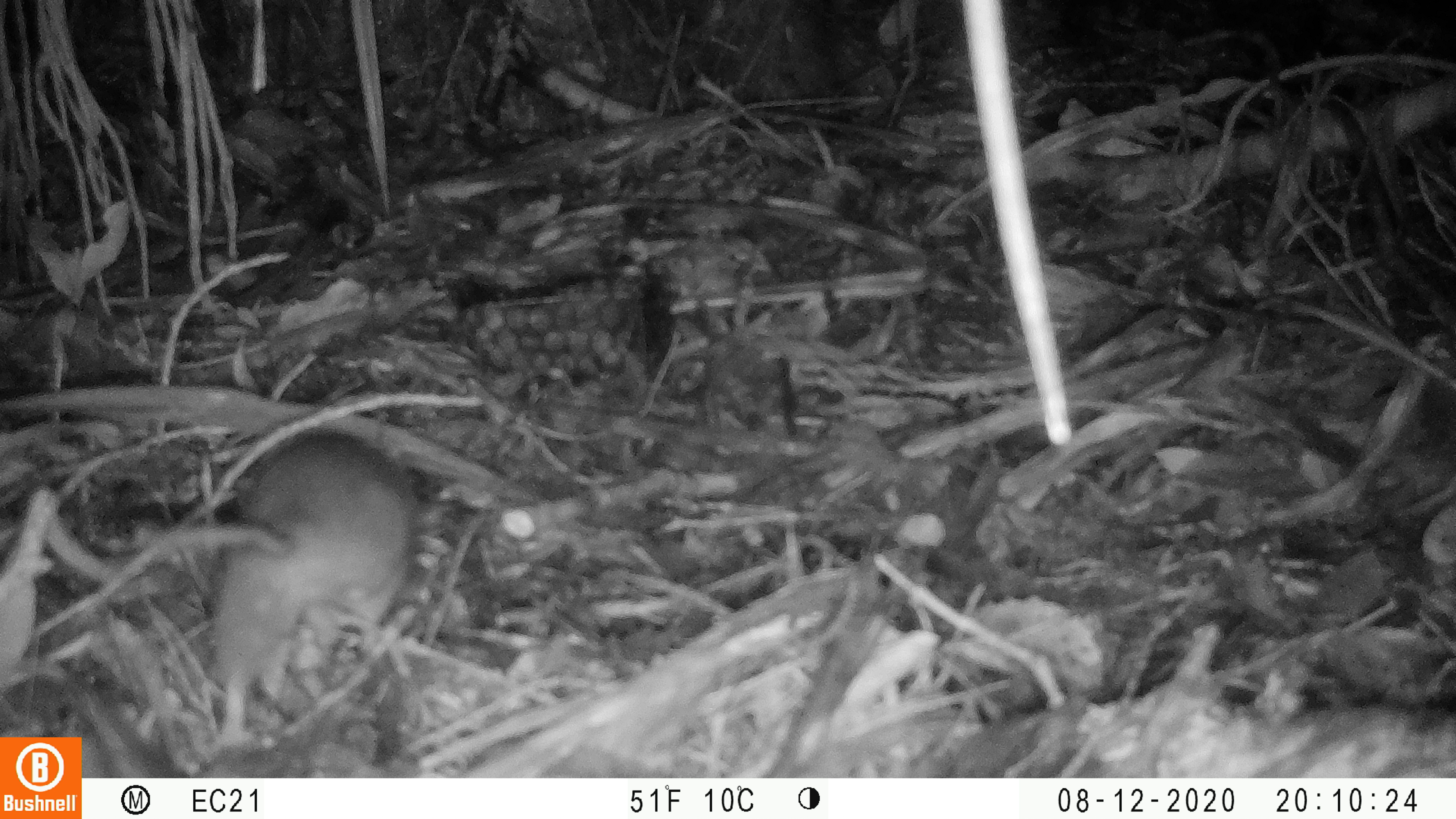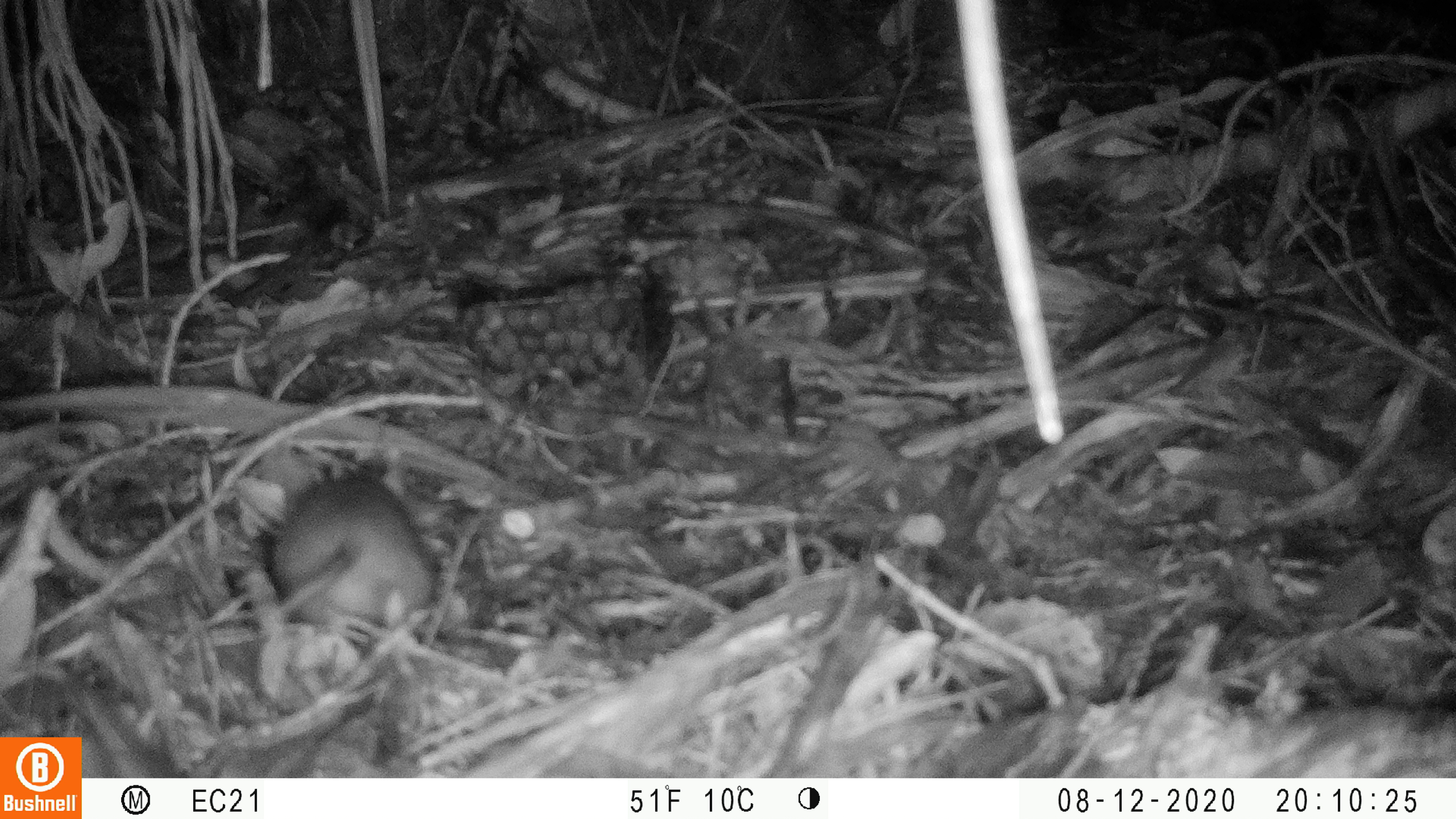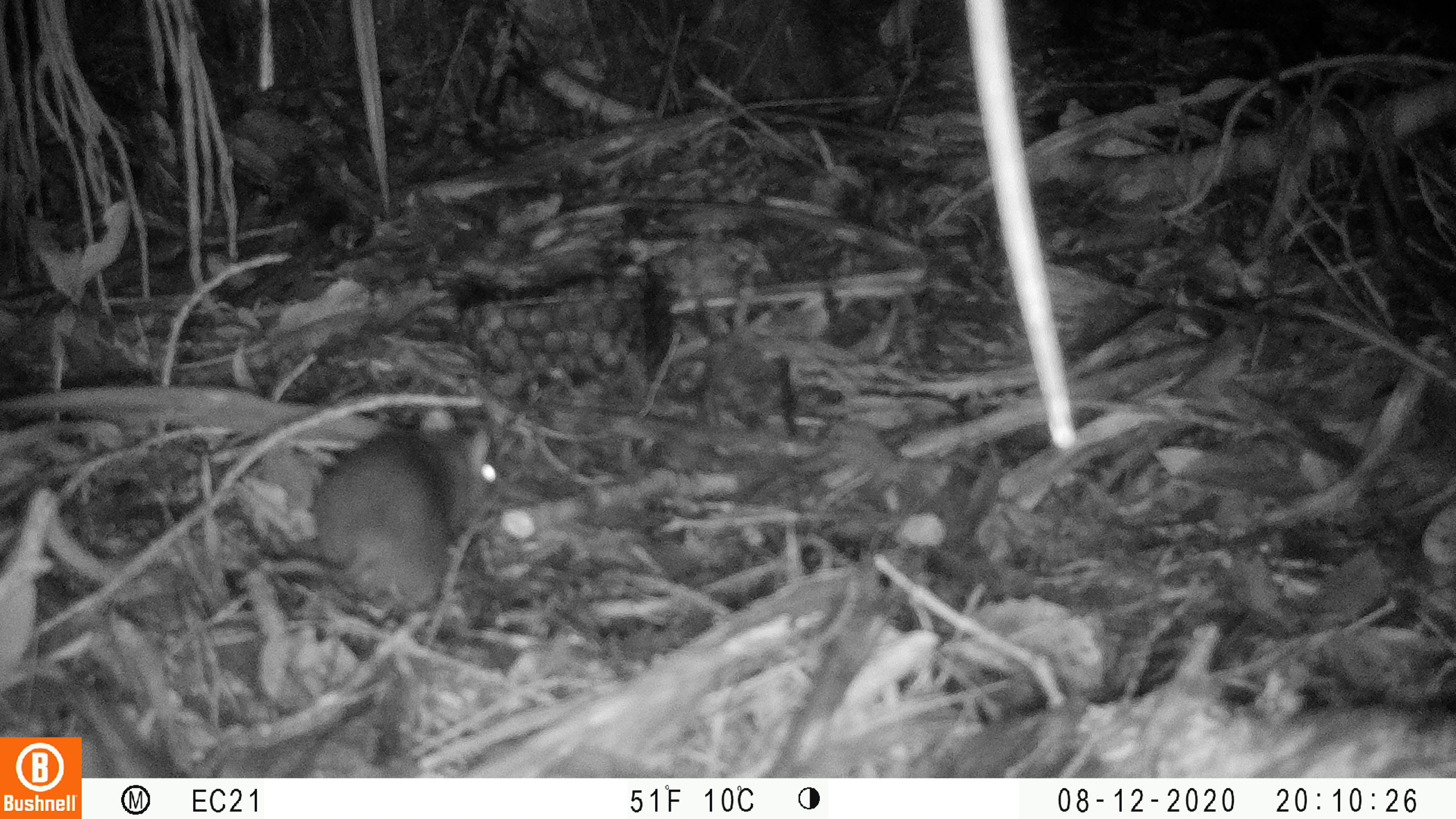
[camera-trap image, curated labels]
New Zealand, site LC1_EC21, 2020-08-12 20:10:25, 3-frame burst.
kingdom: Animalia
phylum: Chordata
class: Mammalia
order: Rodentia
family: Muridae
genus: Rattus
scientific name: Rattus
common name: rat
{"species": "rat (Rattus)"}